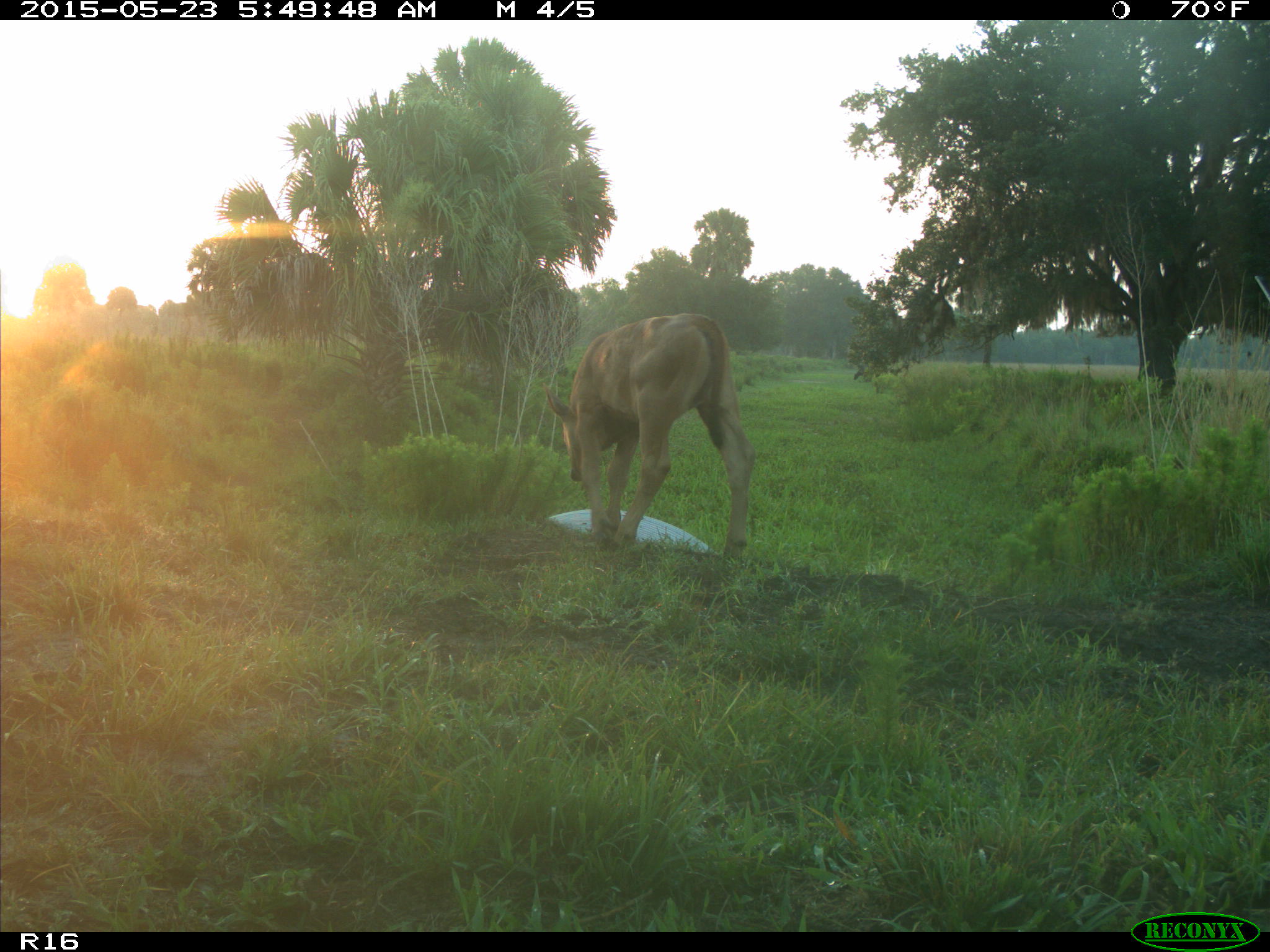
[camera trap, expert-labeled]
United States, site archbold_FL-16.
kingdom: Animalia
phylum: Chordata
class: Mammalia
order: Artiodactyla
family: Bovidae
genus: Bos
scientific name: Bos taurus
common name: domestic cow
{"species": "Bos taurus (domestic cow)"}